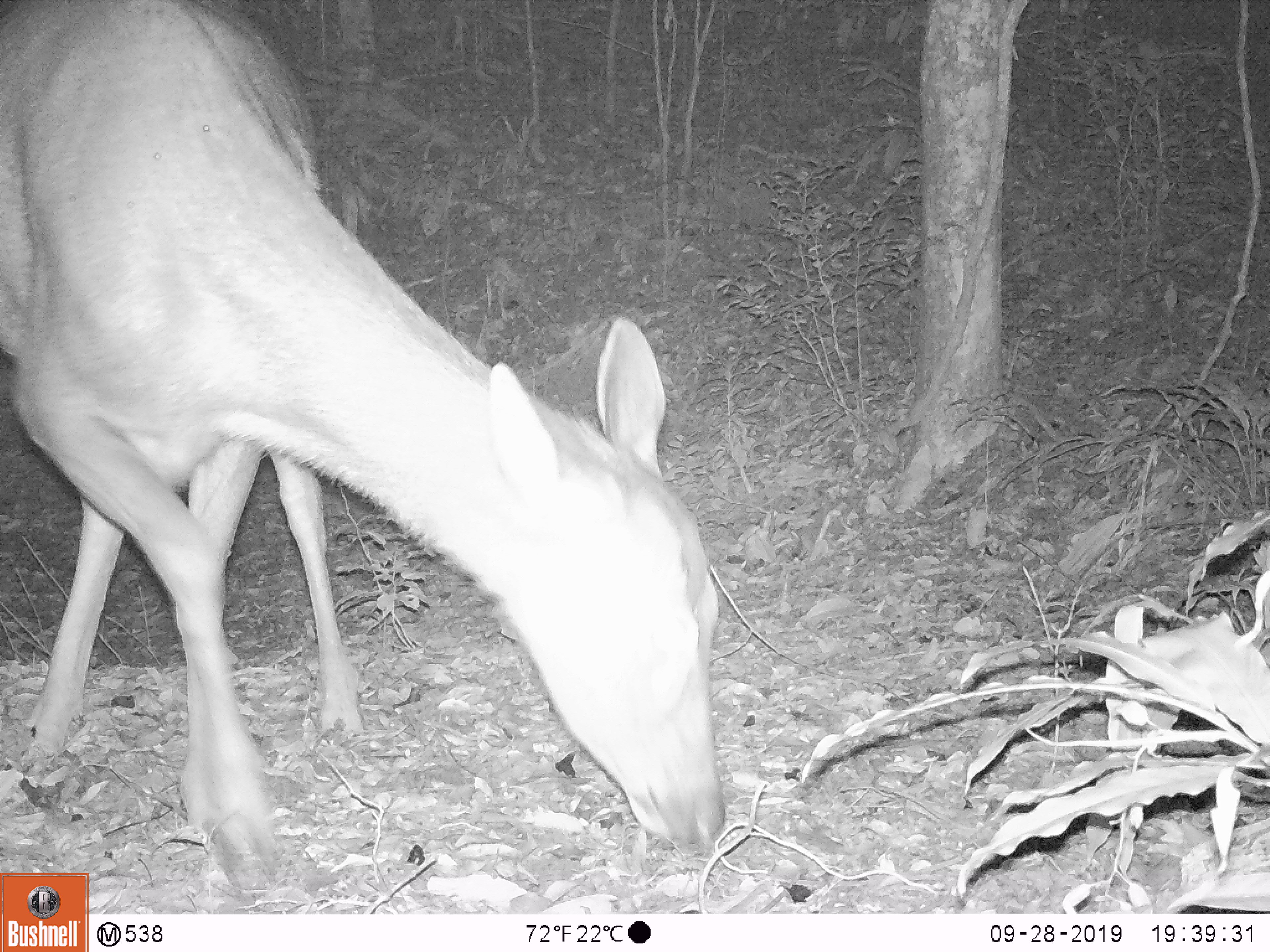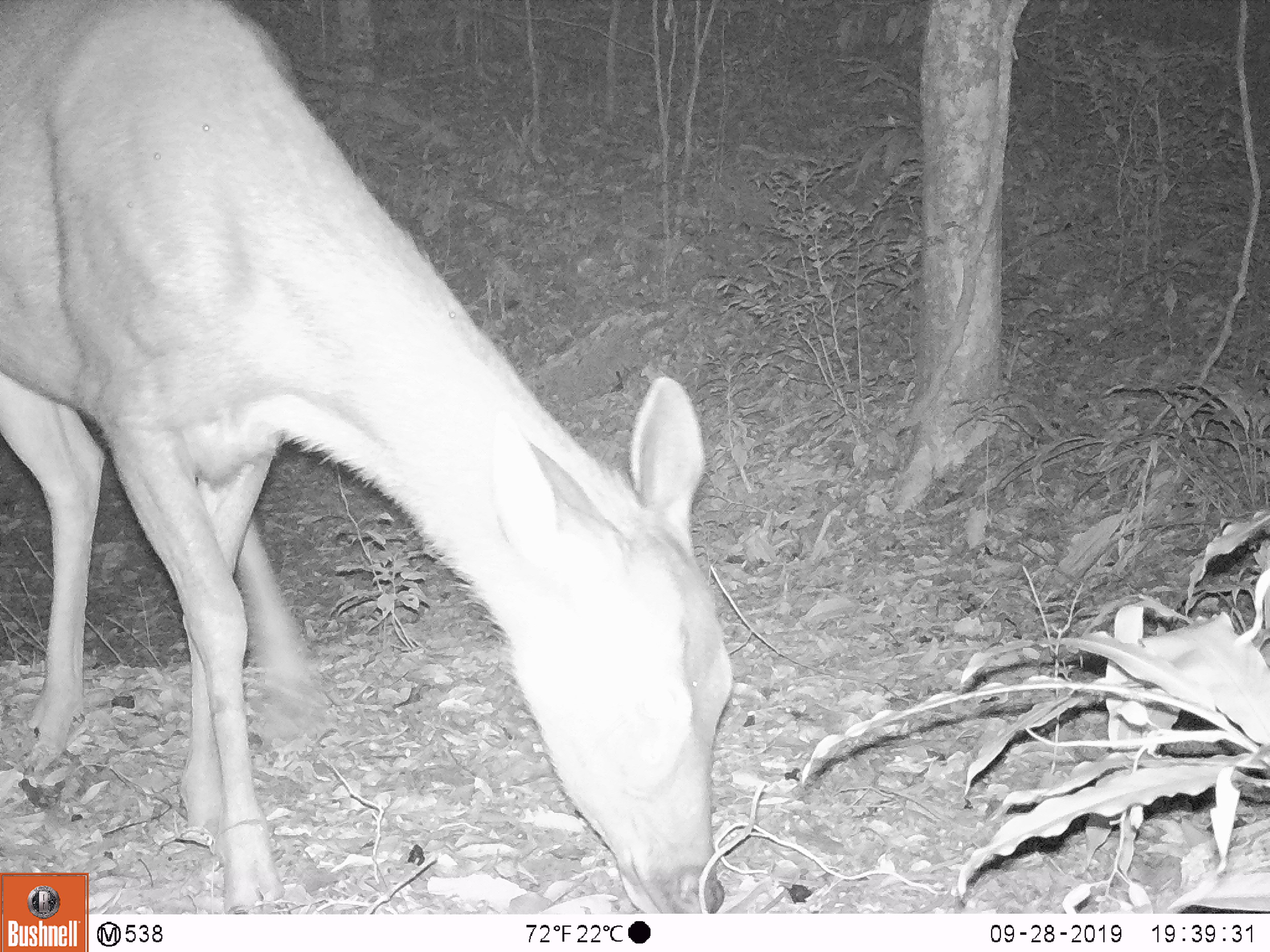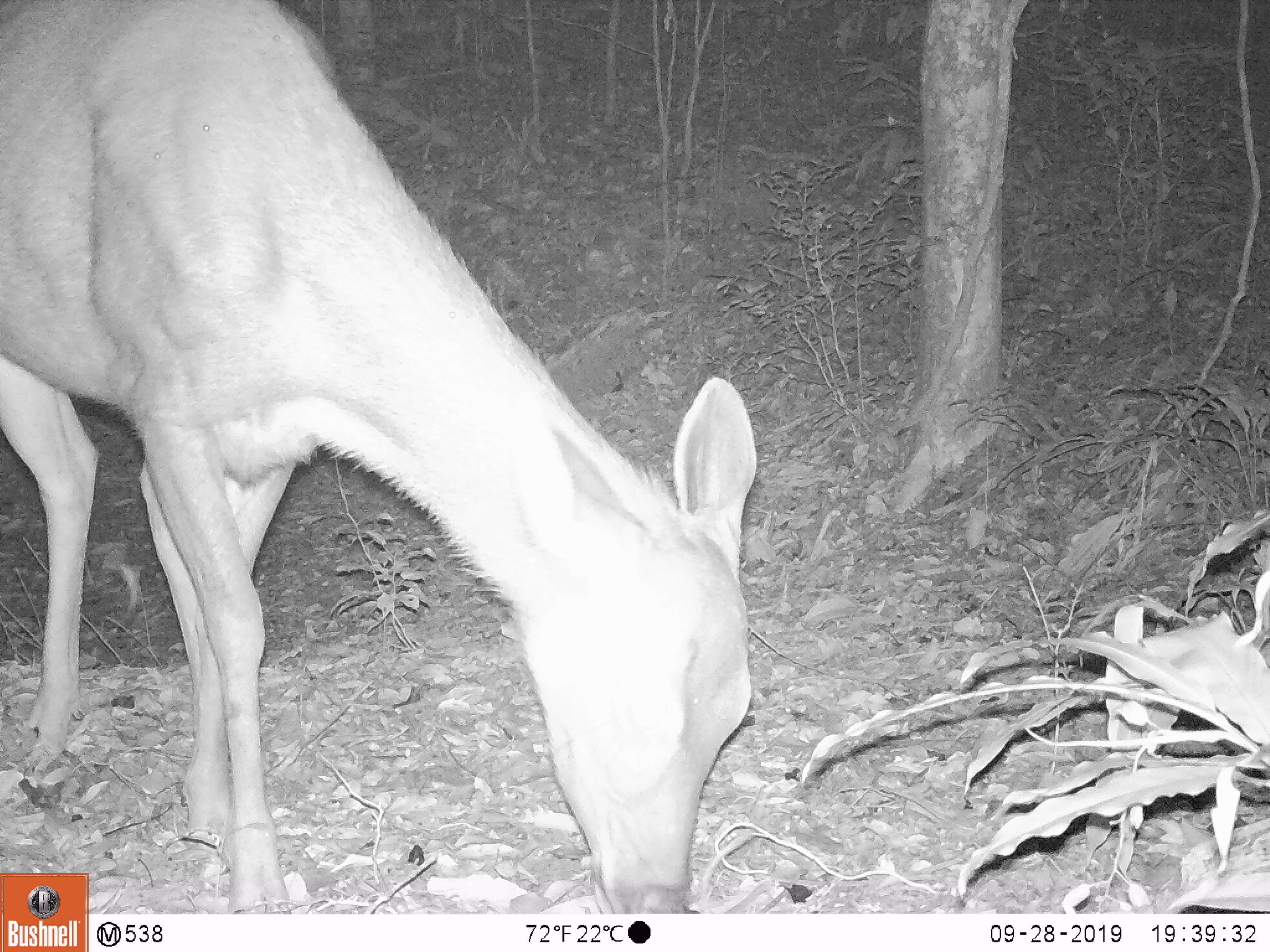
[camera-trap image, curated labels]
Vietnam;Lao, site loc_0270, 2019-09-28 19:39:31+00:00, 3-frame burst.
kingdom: Animalia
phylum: Chordata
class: Mammalia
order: Artiodactyla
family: Cervidae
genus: Rusa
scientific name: Rusa unicolor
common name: sambar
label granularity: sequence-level